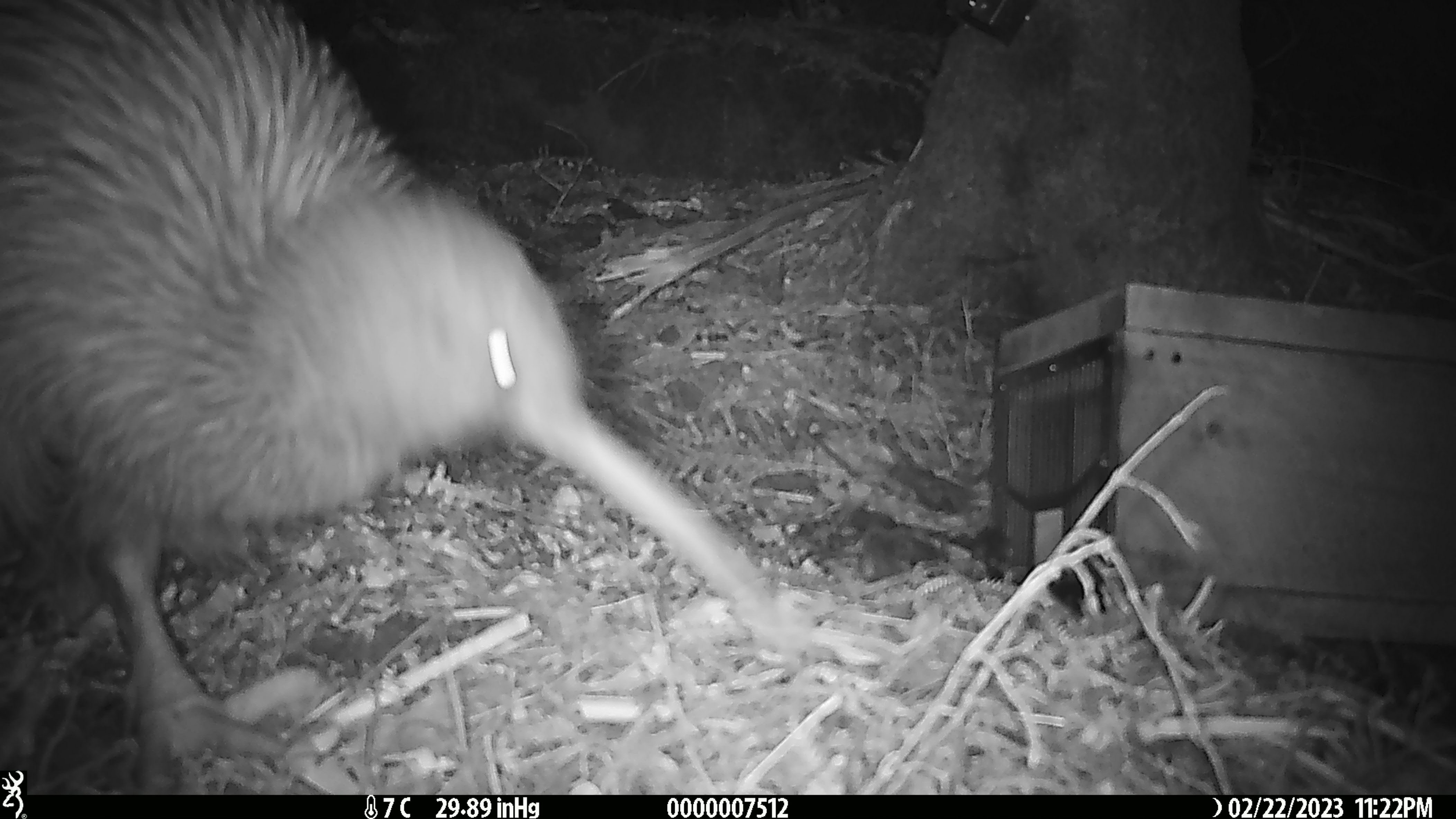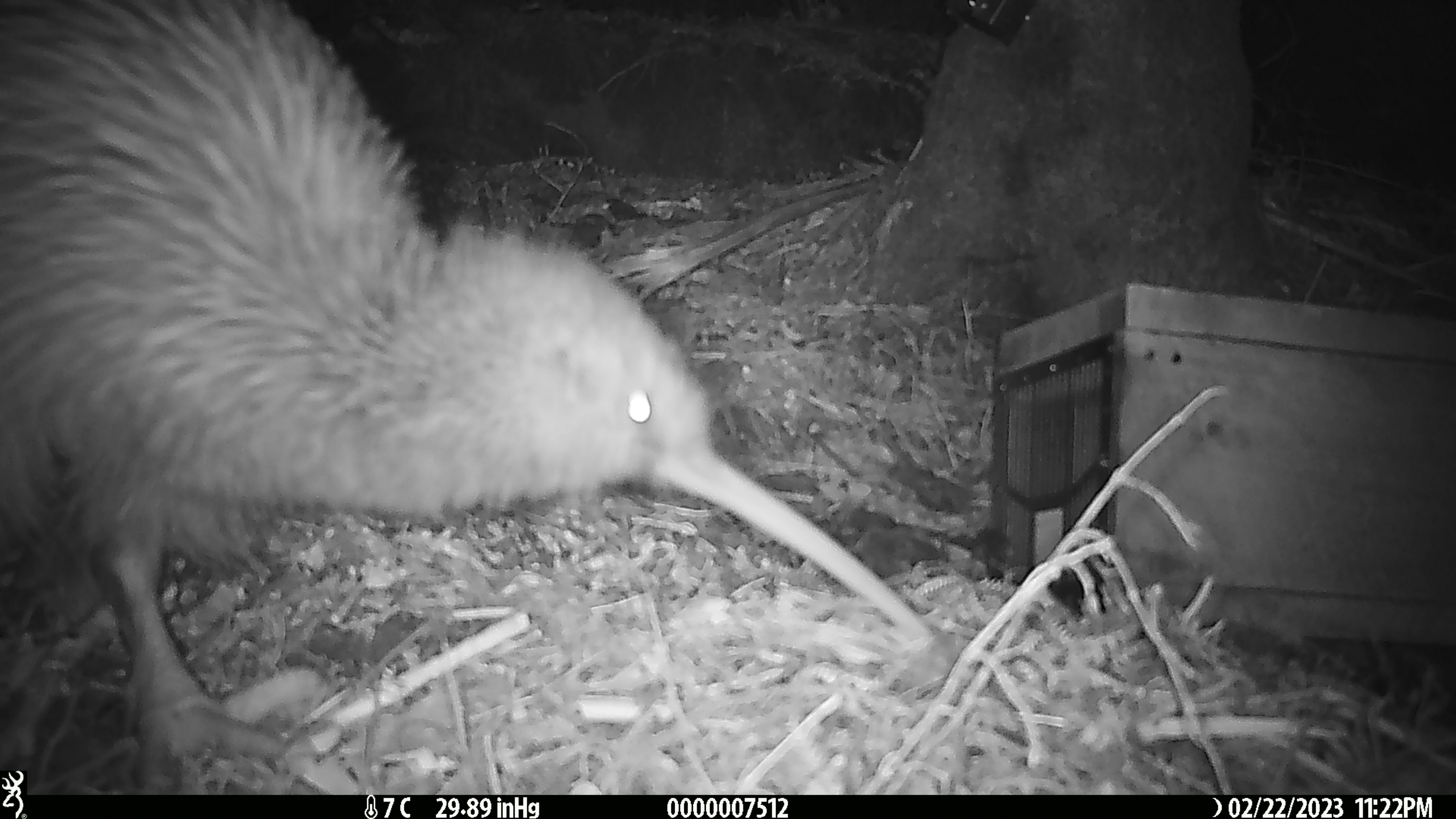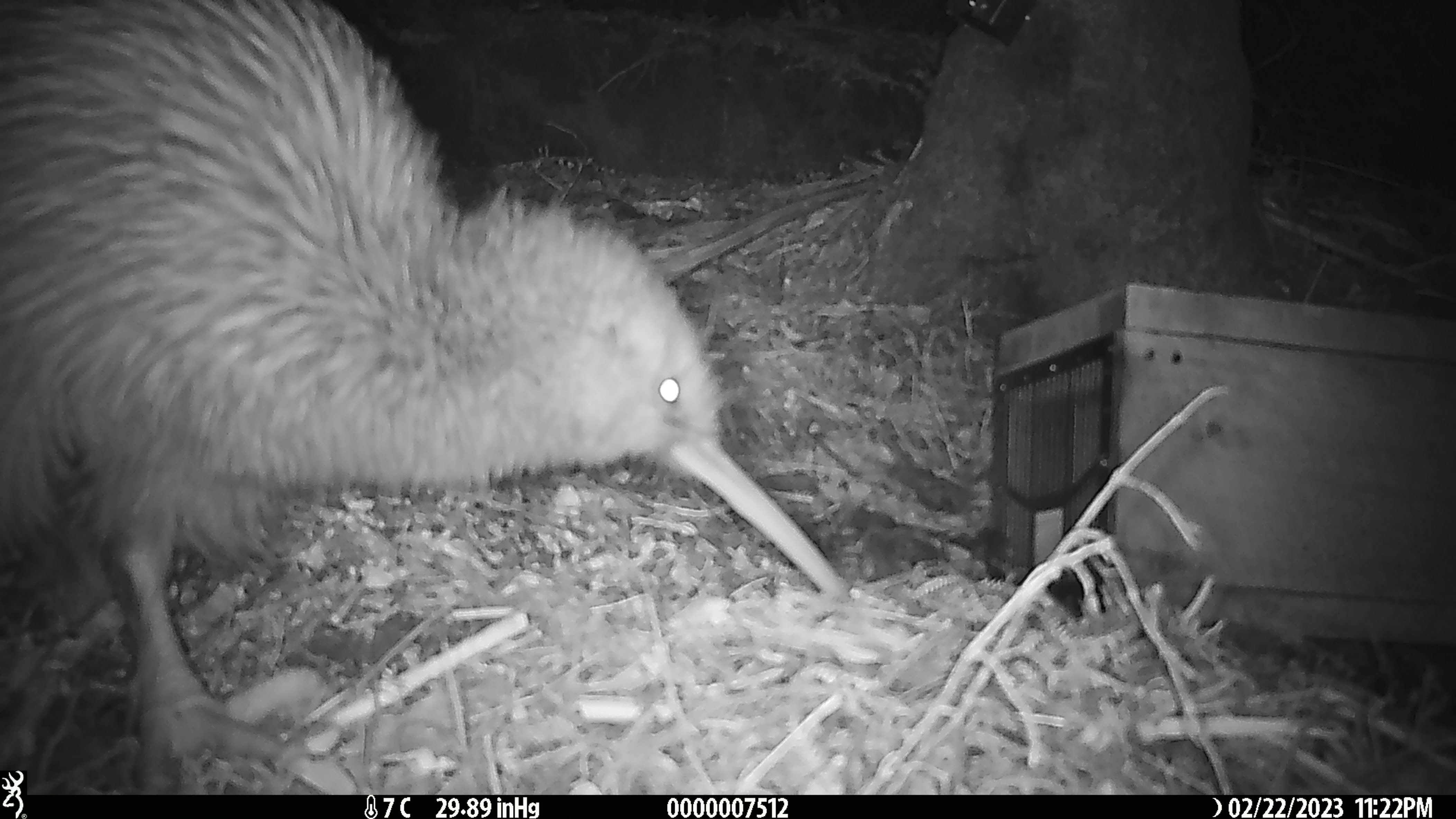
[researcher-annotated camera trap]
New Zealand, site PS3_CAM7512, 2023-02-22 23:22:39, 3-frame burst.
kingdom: Animalia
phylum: Chordata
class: Aves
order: Apterygiformes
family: Apterygidae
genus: Apteryx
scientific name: Apteryx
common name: kiwi